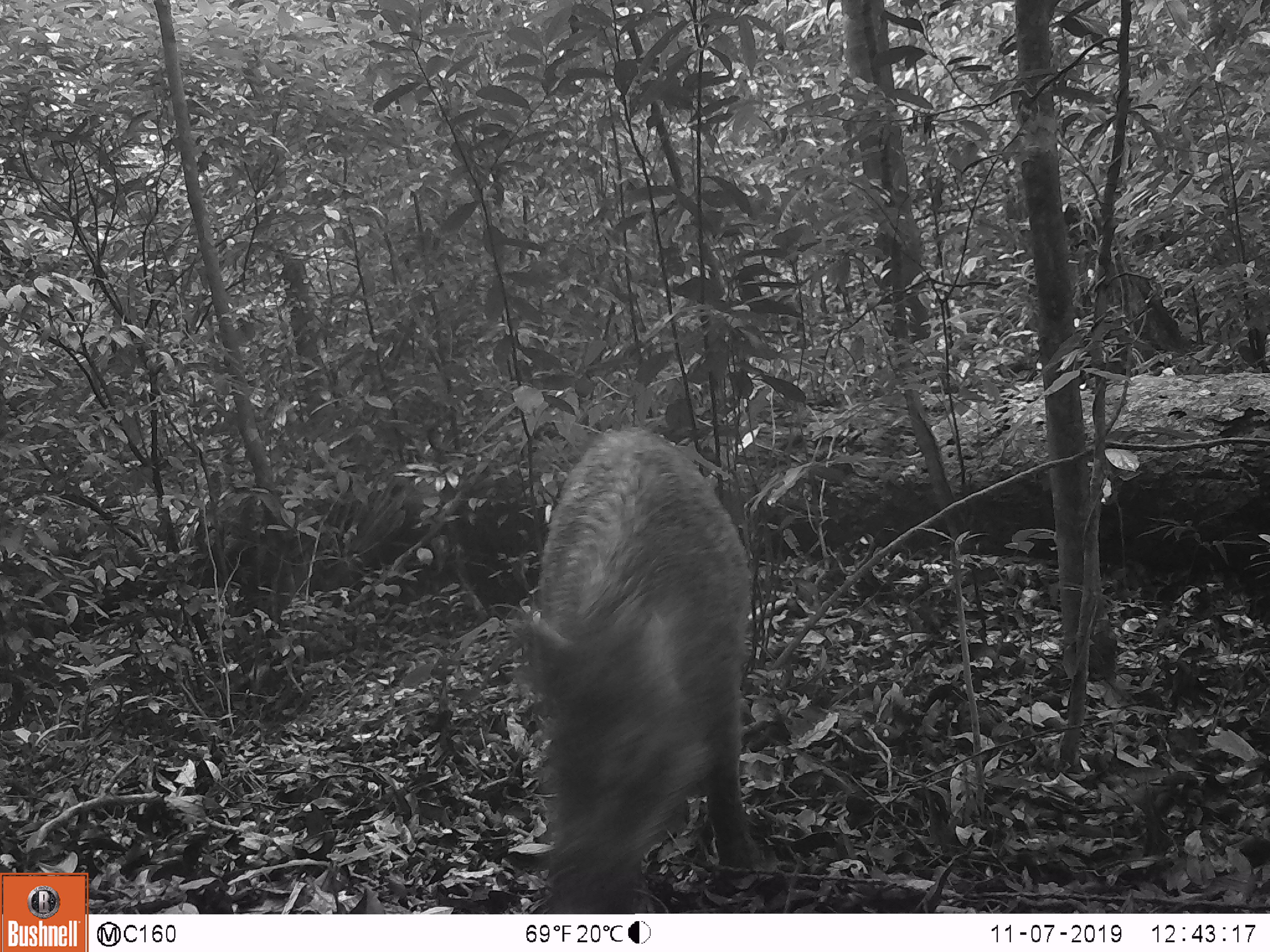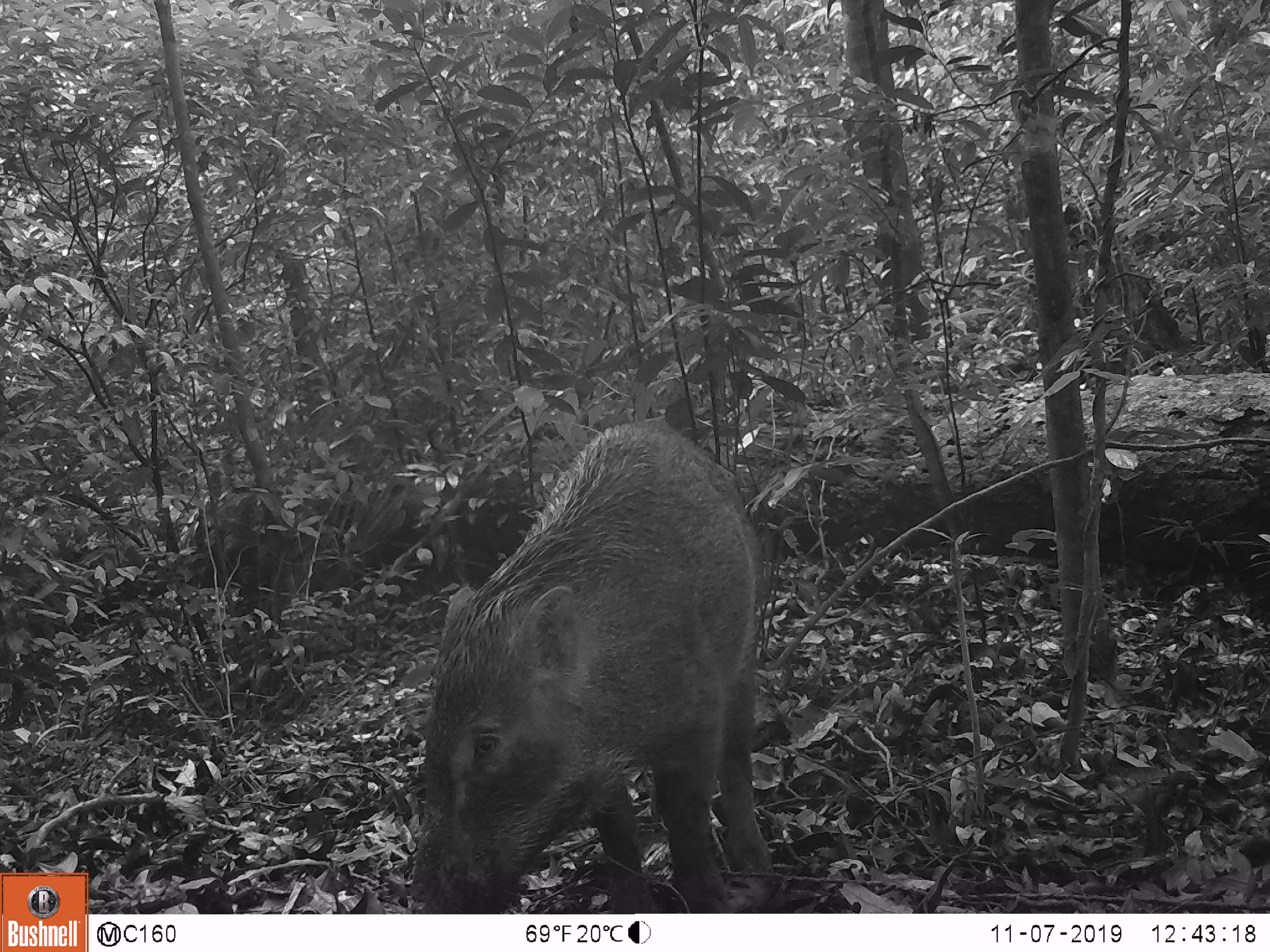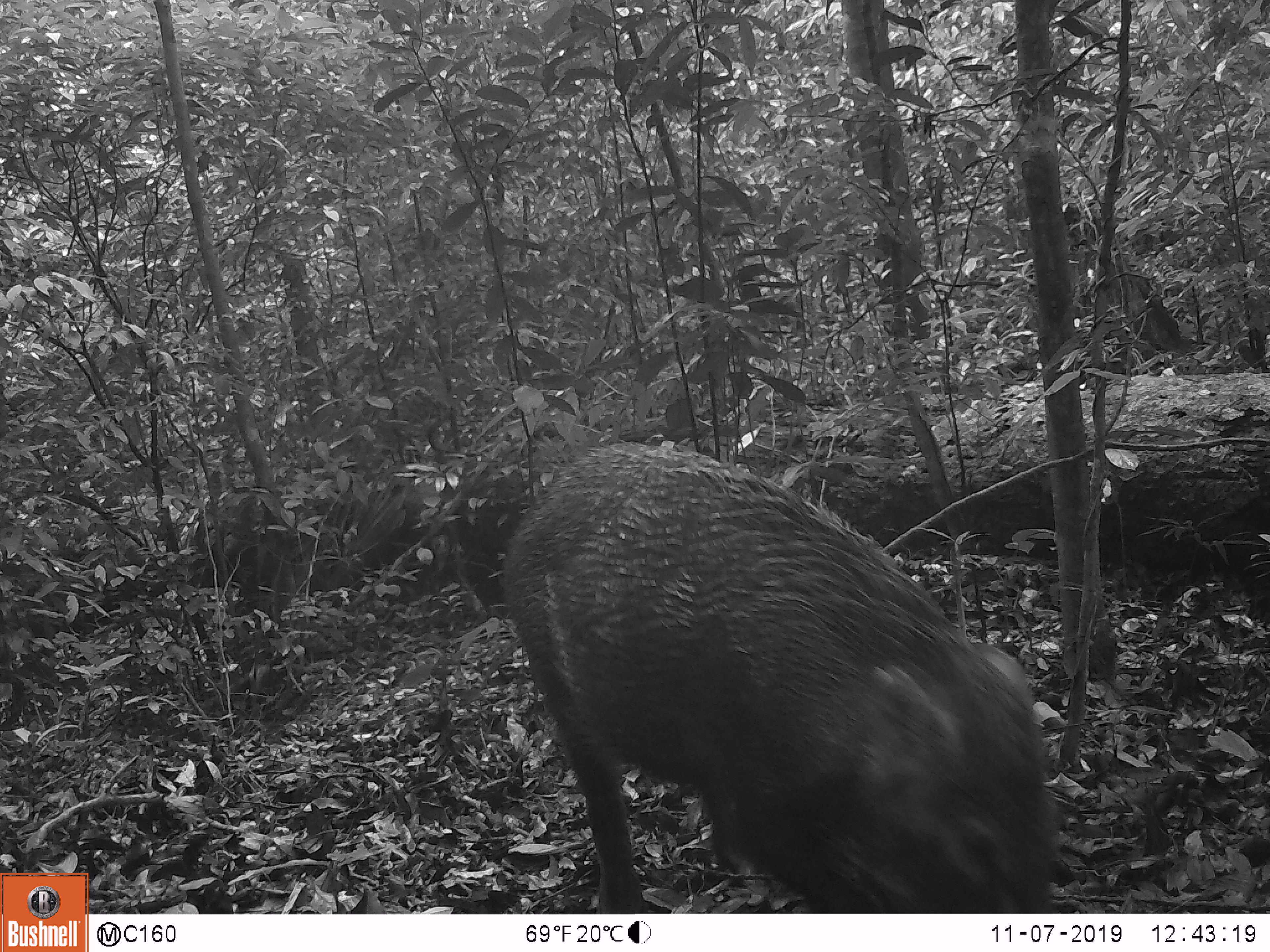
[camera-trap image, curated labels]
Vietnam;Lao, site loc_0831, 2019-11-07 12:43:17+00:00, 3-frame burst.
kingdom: Animalia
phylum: Chordata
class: Mammalia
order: Artiodactyla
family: Suidae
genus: Sus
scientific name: Sus scrofa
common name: eurasian wild pig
Eurasian wild pig (Sus scrofa). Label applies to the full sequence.